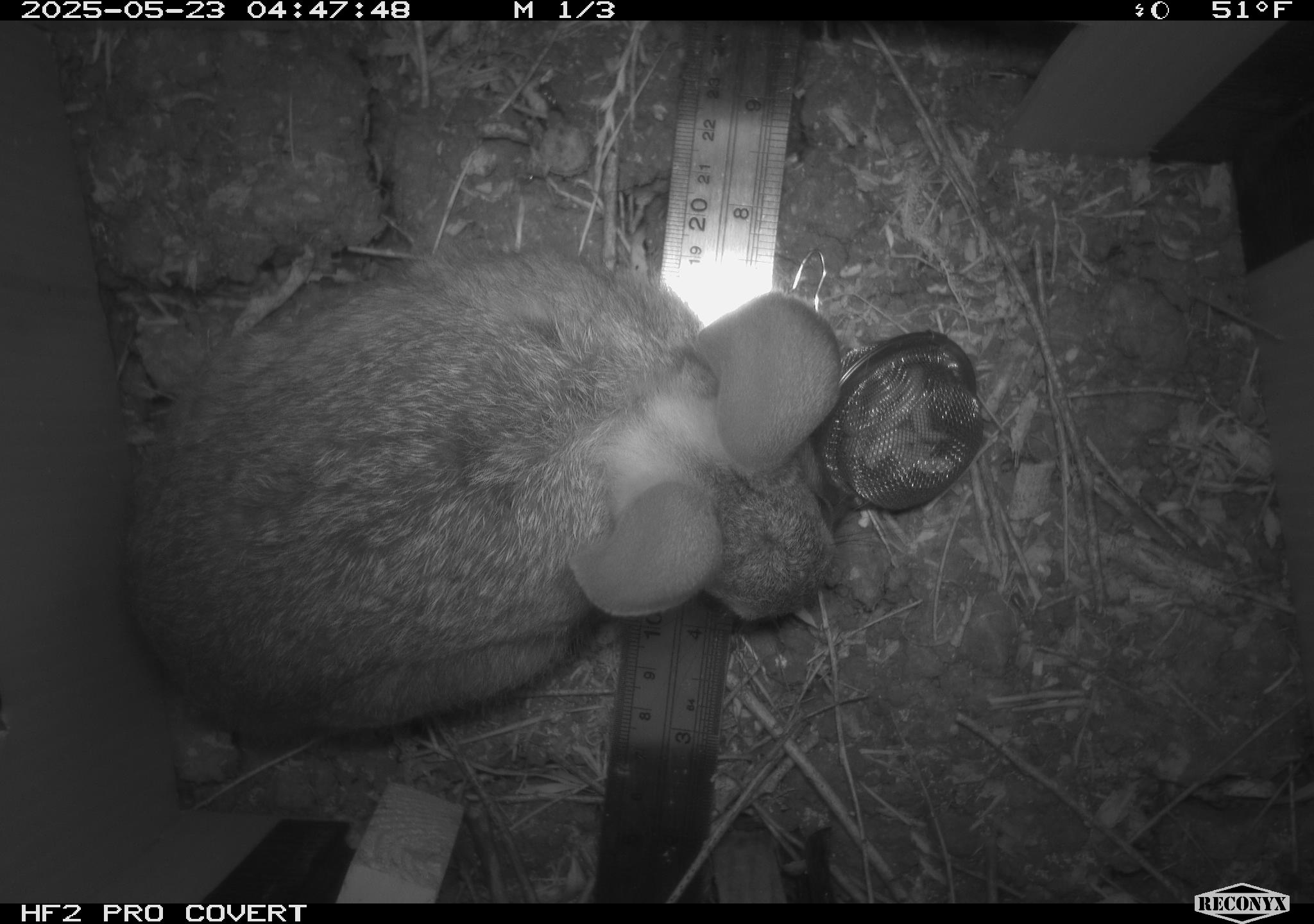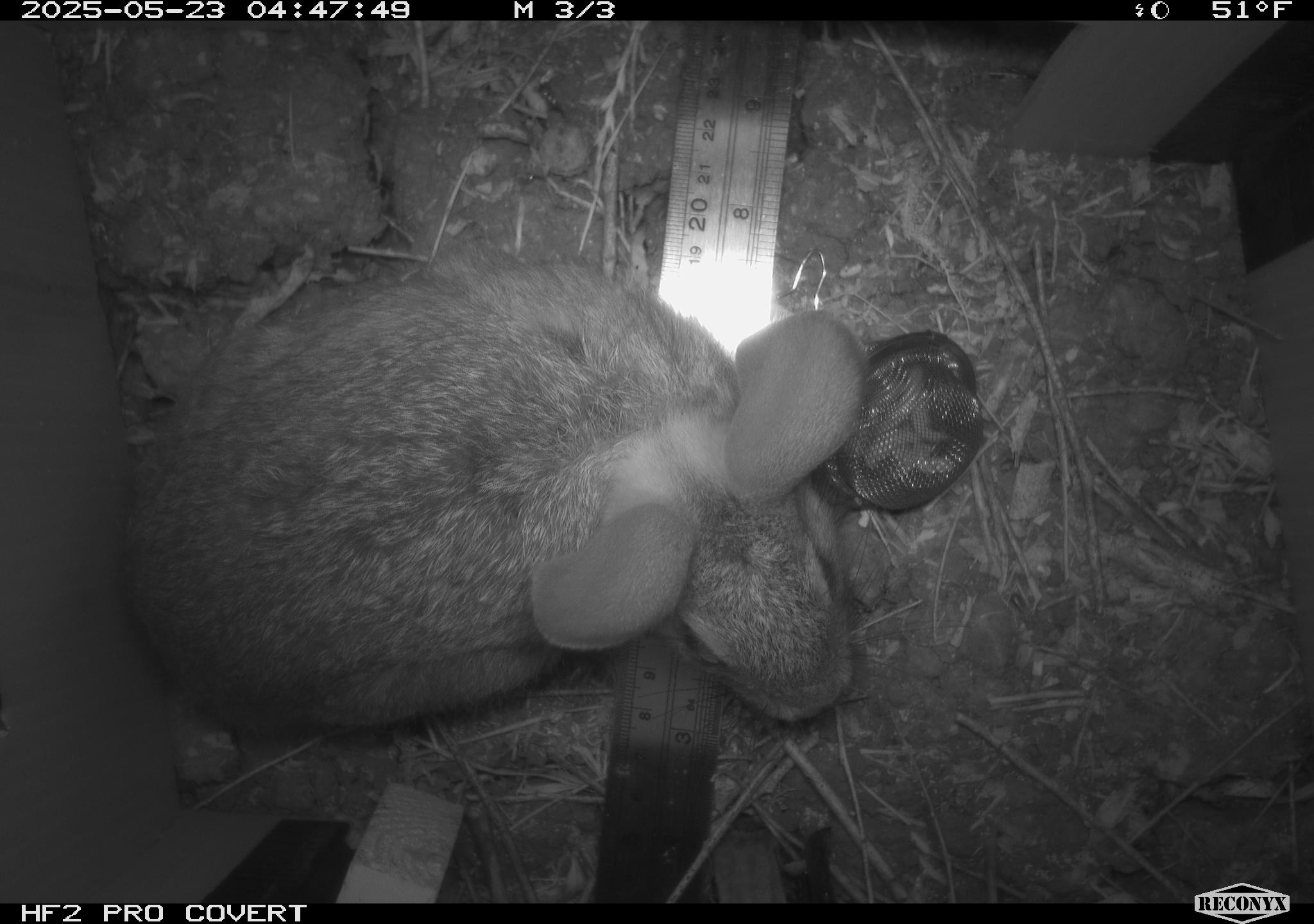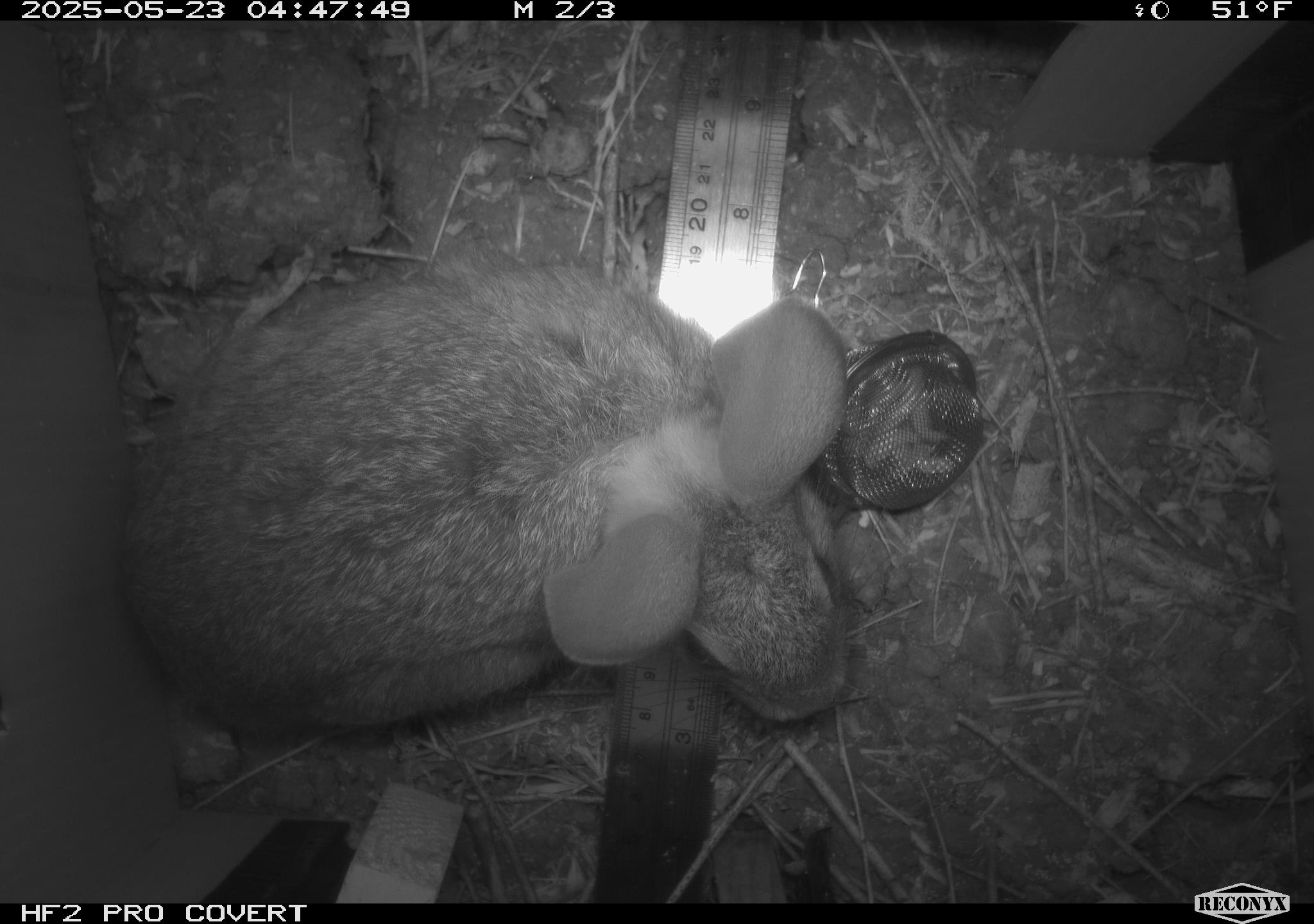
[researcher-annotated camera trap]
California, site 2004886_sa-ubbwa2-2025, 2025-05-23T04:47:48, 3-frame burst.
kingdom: Animalia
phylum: Chordata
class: Mammalia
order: Lagomorpha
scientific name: Lagomorpha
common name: hares, rabbits, and pikas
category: lagomorpha order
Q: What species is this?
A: Lagomorpha order (hares, rabbits, and pikas) (Lagomorpha).